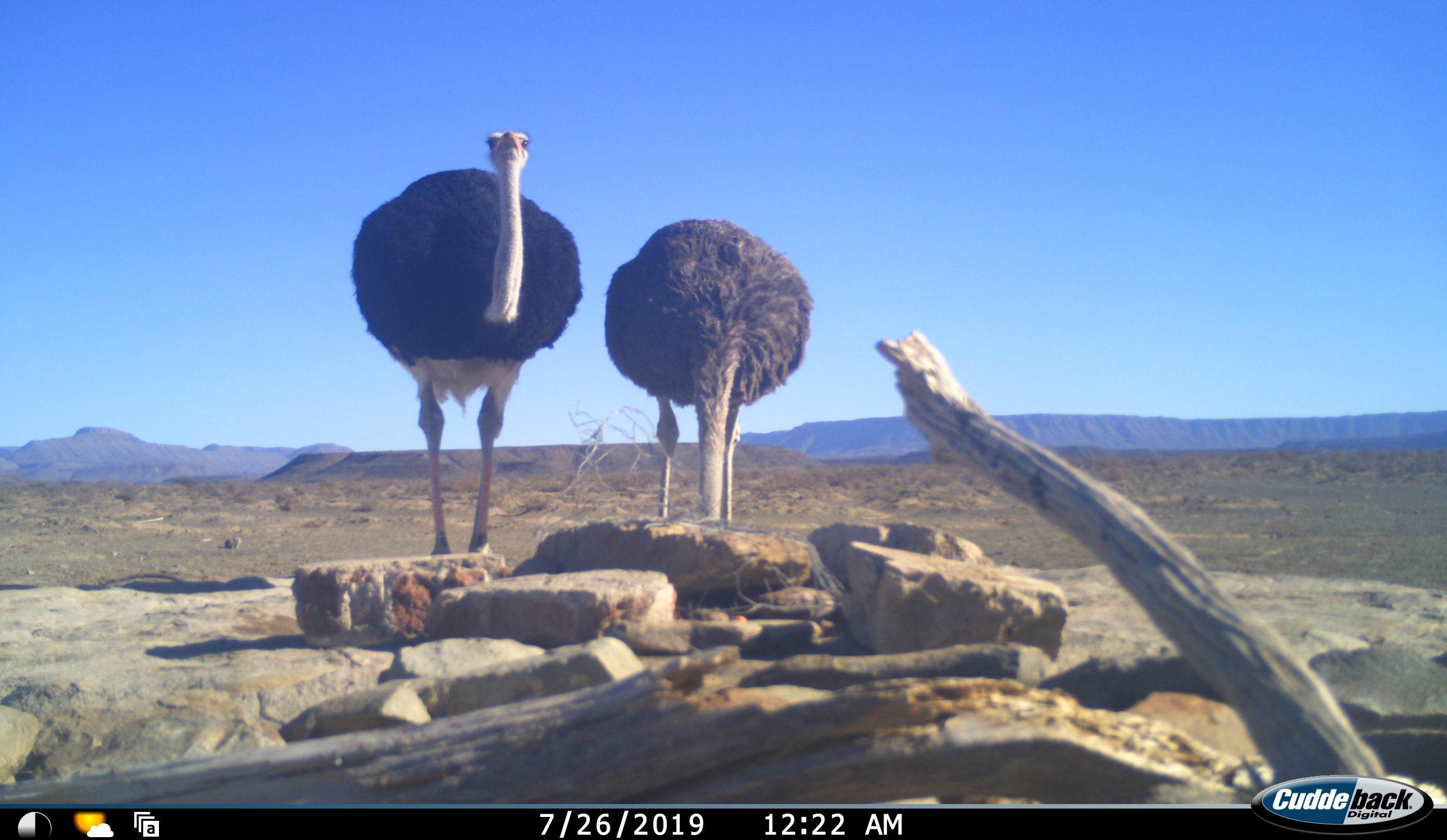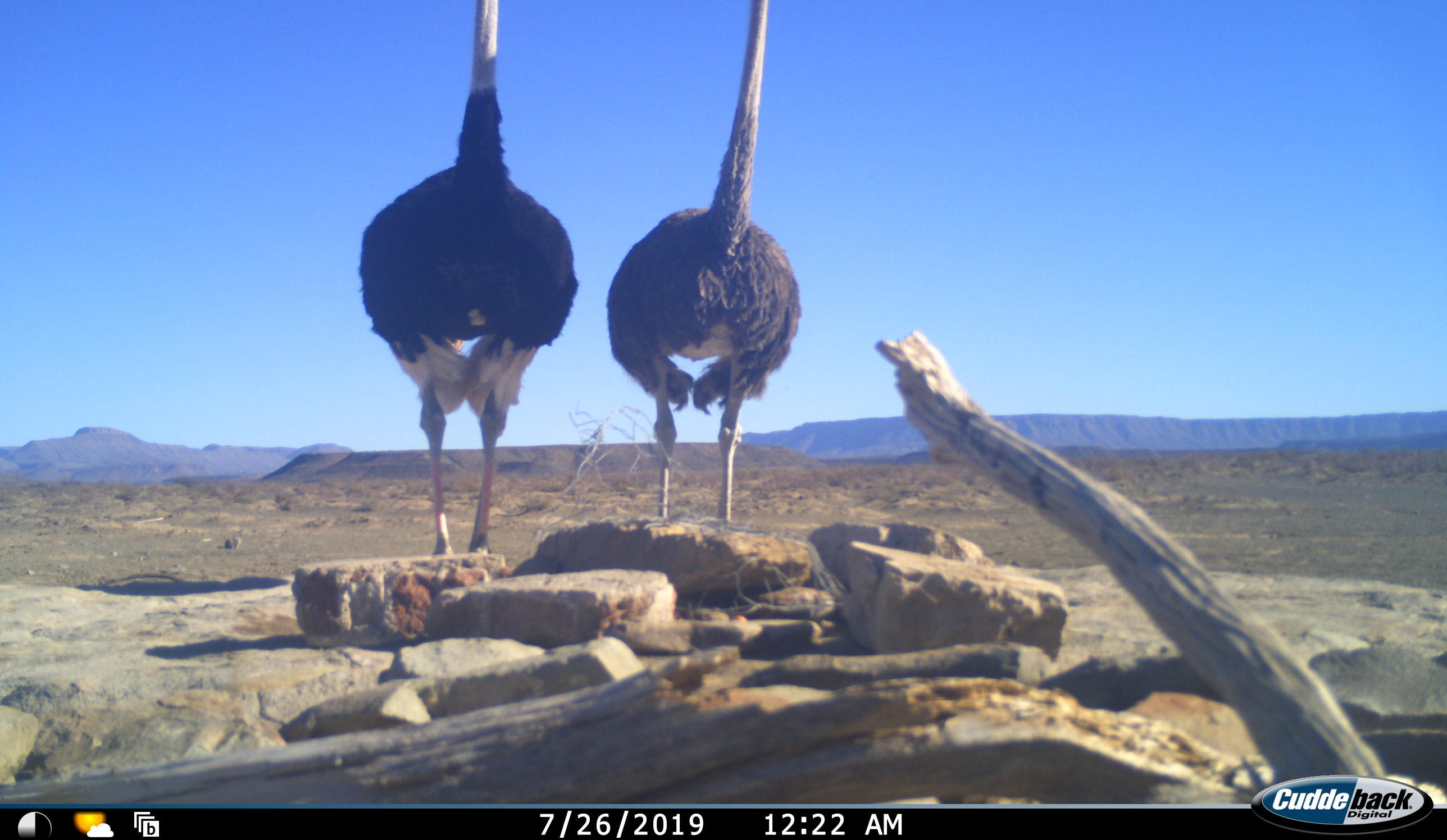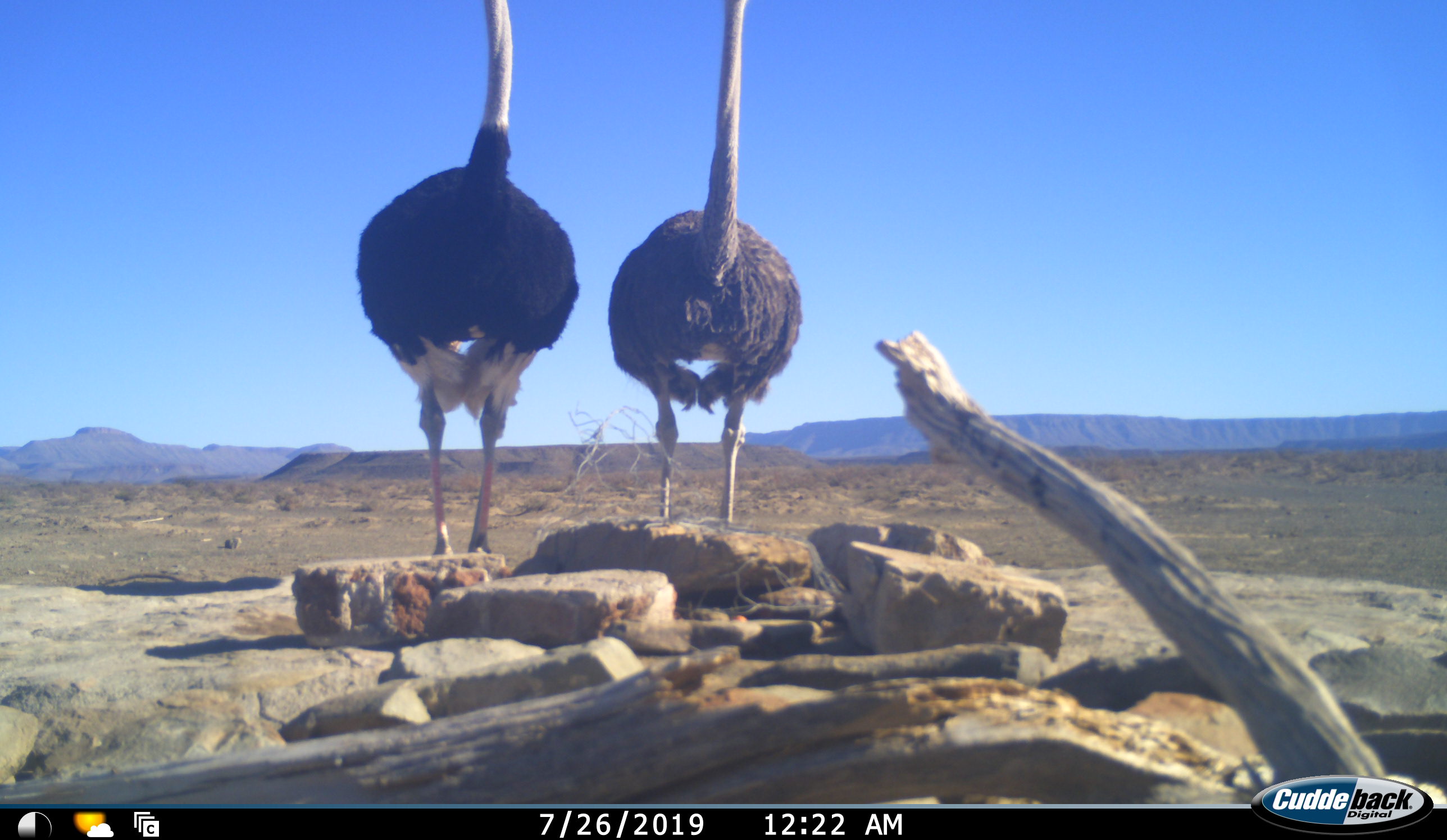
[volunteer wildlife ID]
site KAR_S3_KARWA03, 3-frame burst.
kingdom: Animalia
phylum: Chordata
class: Aves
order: Struthioniformes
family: Struthionidae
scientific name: Struthionidae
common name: ostrich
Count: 2.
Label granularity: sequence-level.